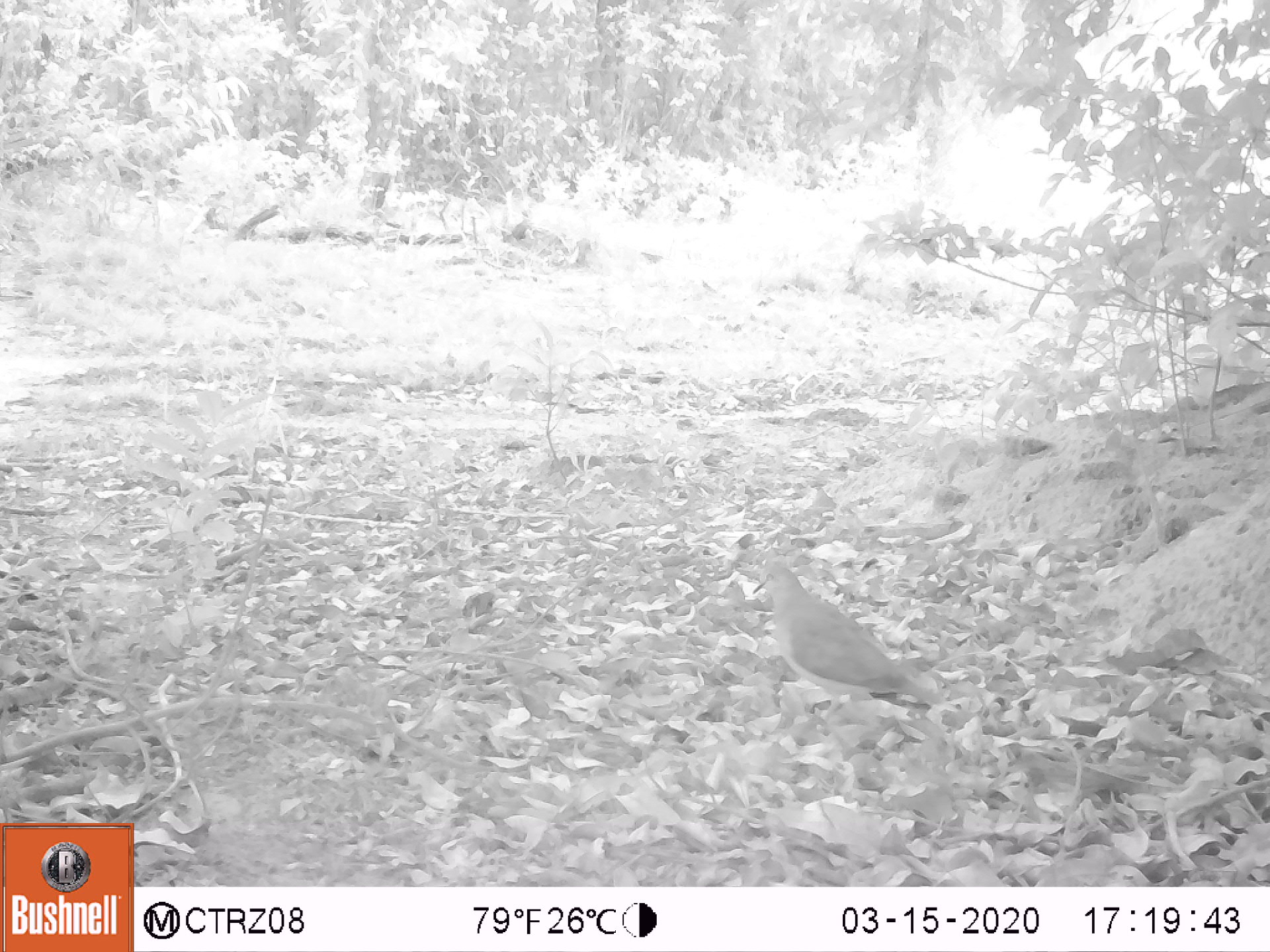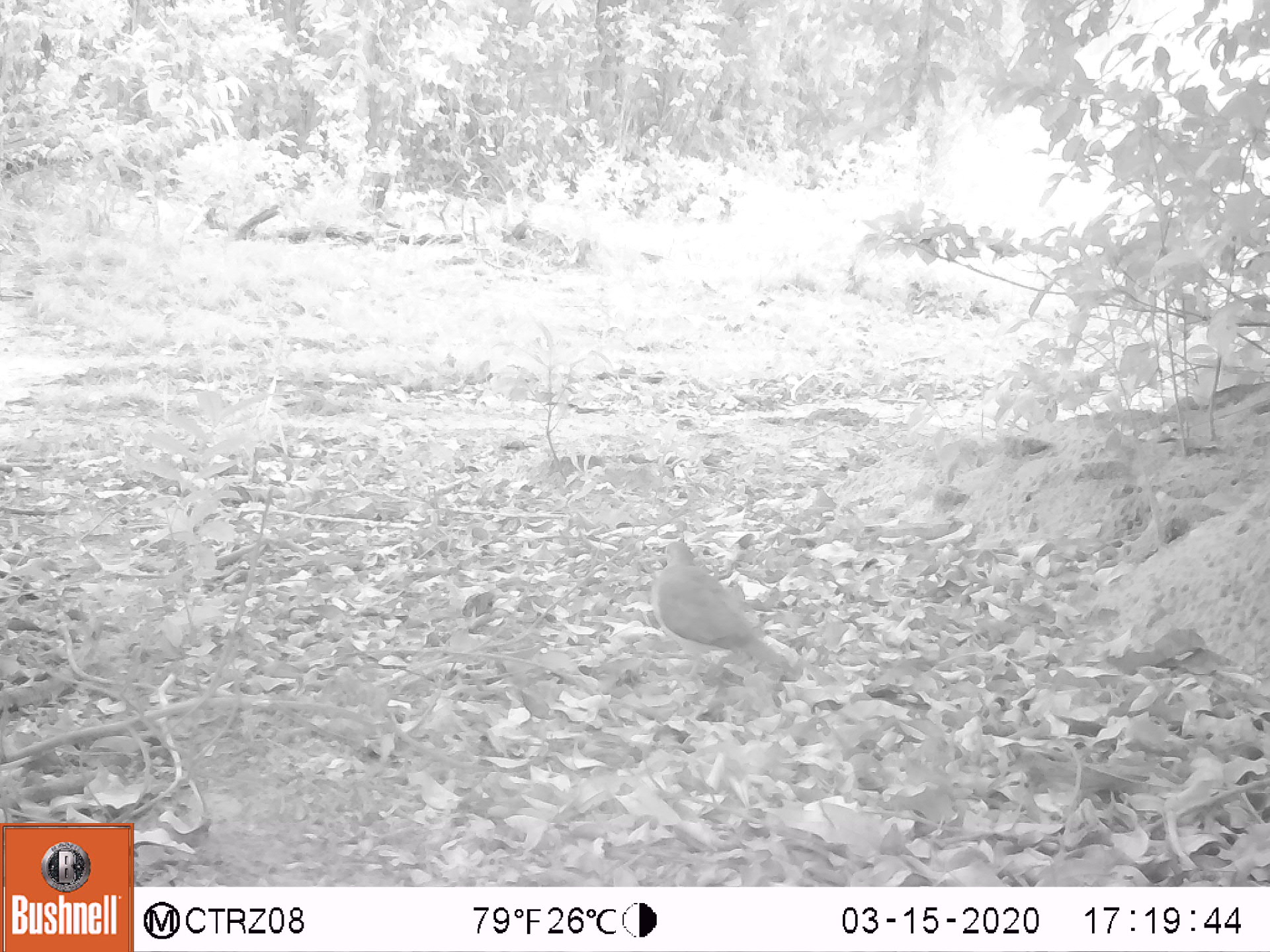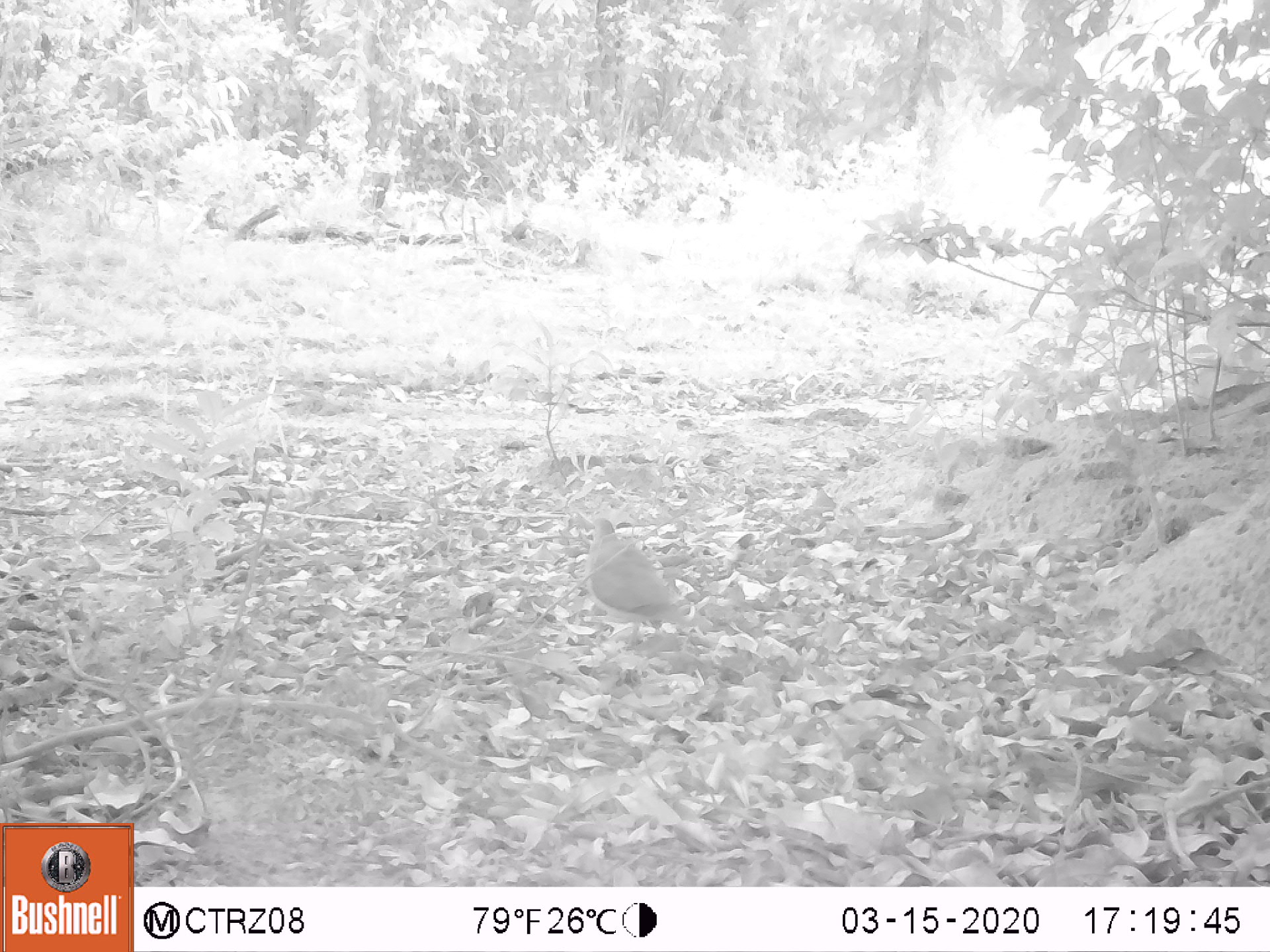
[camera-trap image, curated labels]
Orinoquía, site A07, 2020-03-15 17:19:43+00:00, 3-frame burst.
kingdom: Animalia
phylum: Chordata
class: Aves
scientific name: Aves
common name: bird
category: unknown bird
Unknown bird (bird) (Aves).